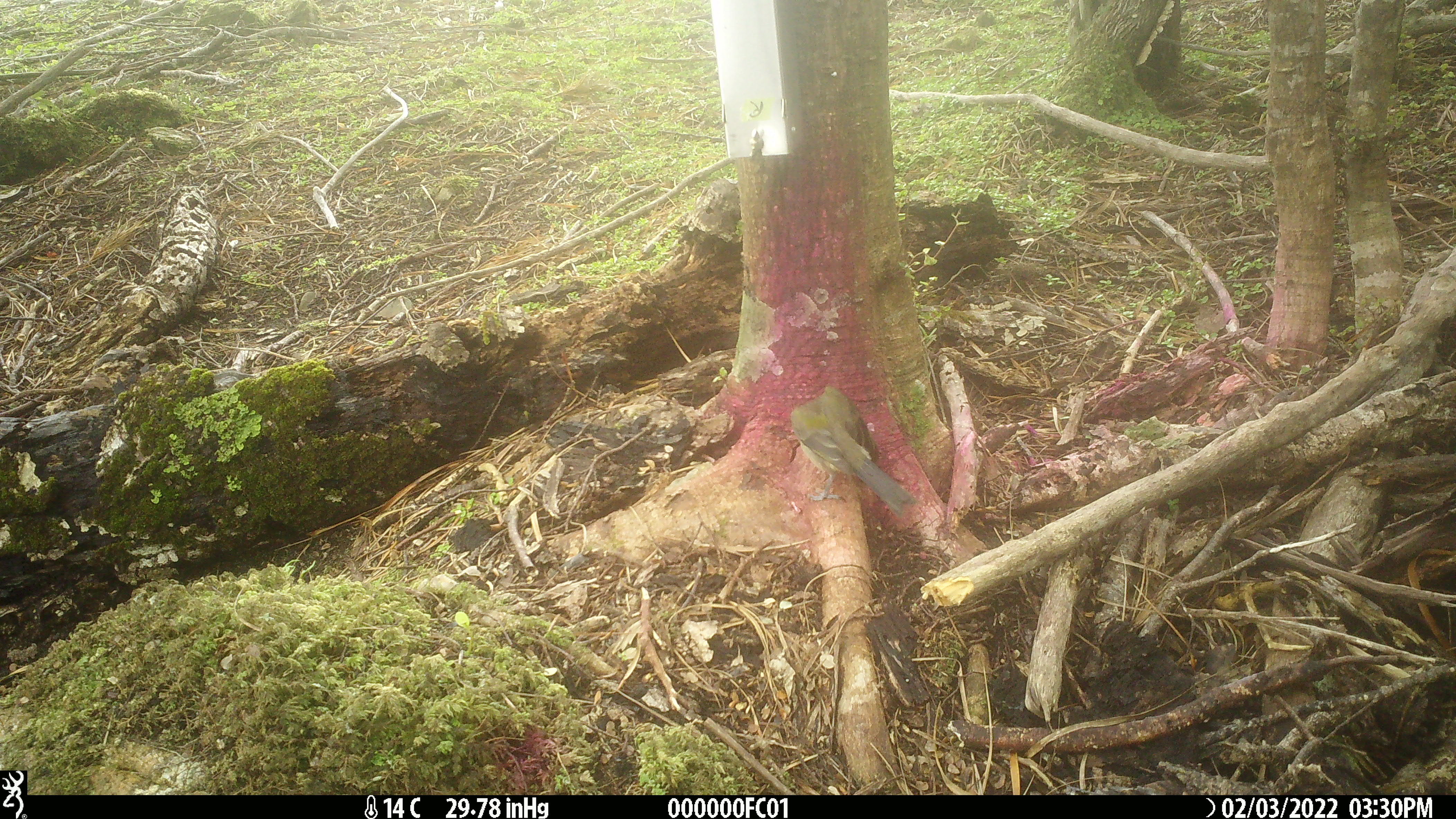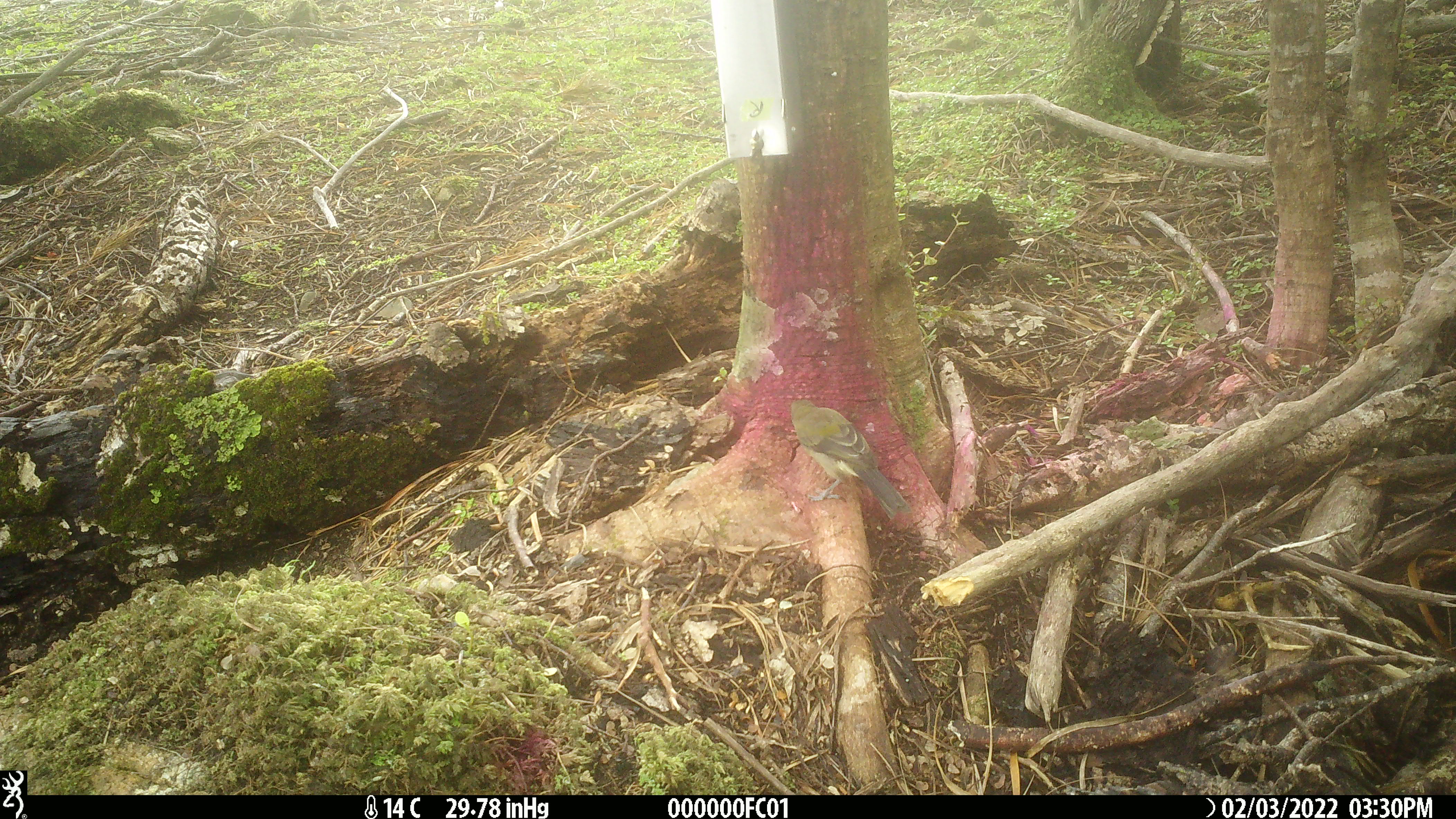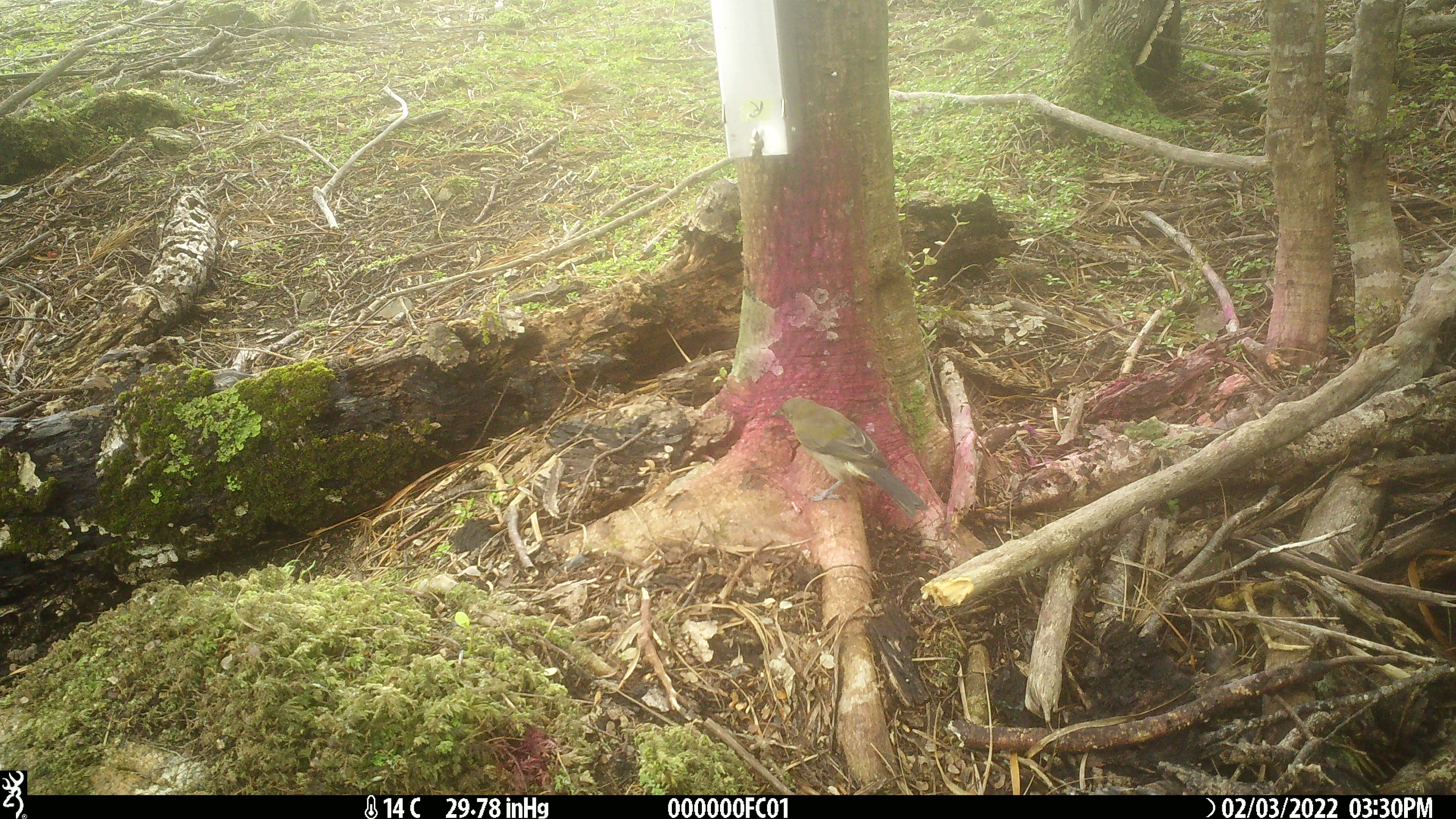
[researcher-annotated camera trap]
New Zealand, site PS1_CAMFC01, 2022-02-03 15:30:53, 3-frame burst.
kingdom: Animalia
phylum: Chordata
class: Aves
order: Passeriformes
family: Meliphagidae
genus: Anthornis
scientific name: Anthornis melanura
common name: new zealand bellbird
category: bellbird